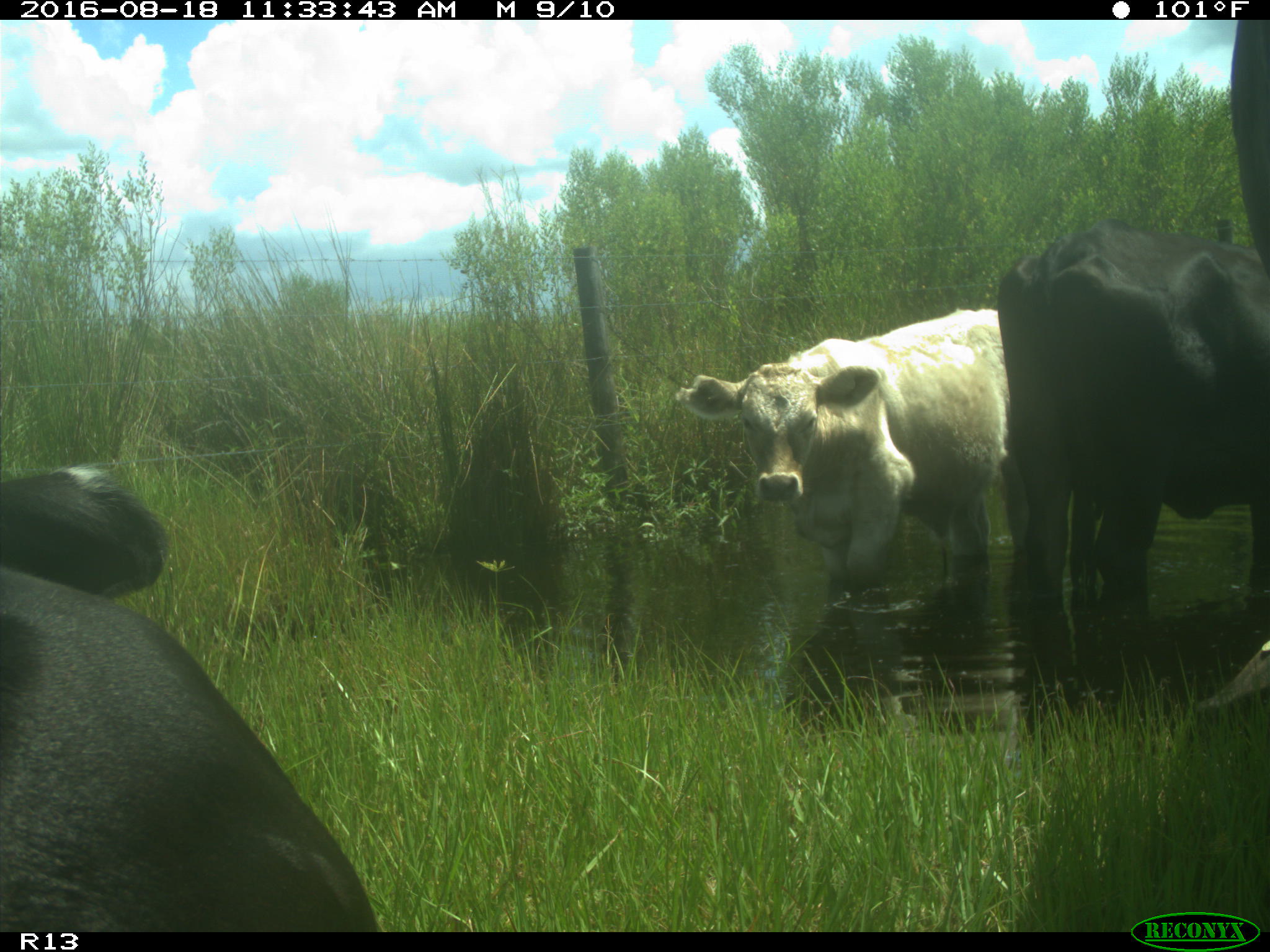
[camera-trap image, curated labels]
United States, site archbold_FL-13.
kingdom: Animalia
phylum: Chordata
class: Mammalia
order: Artiodactyla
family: Bovidae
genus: Bos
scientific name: Bos taurus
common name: domestic cow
Bos taurus (domestic cow).